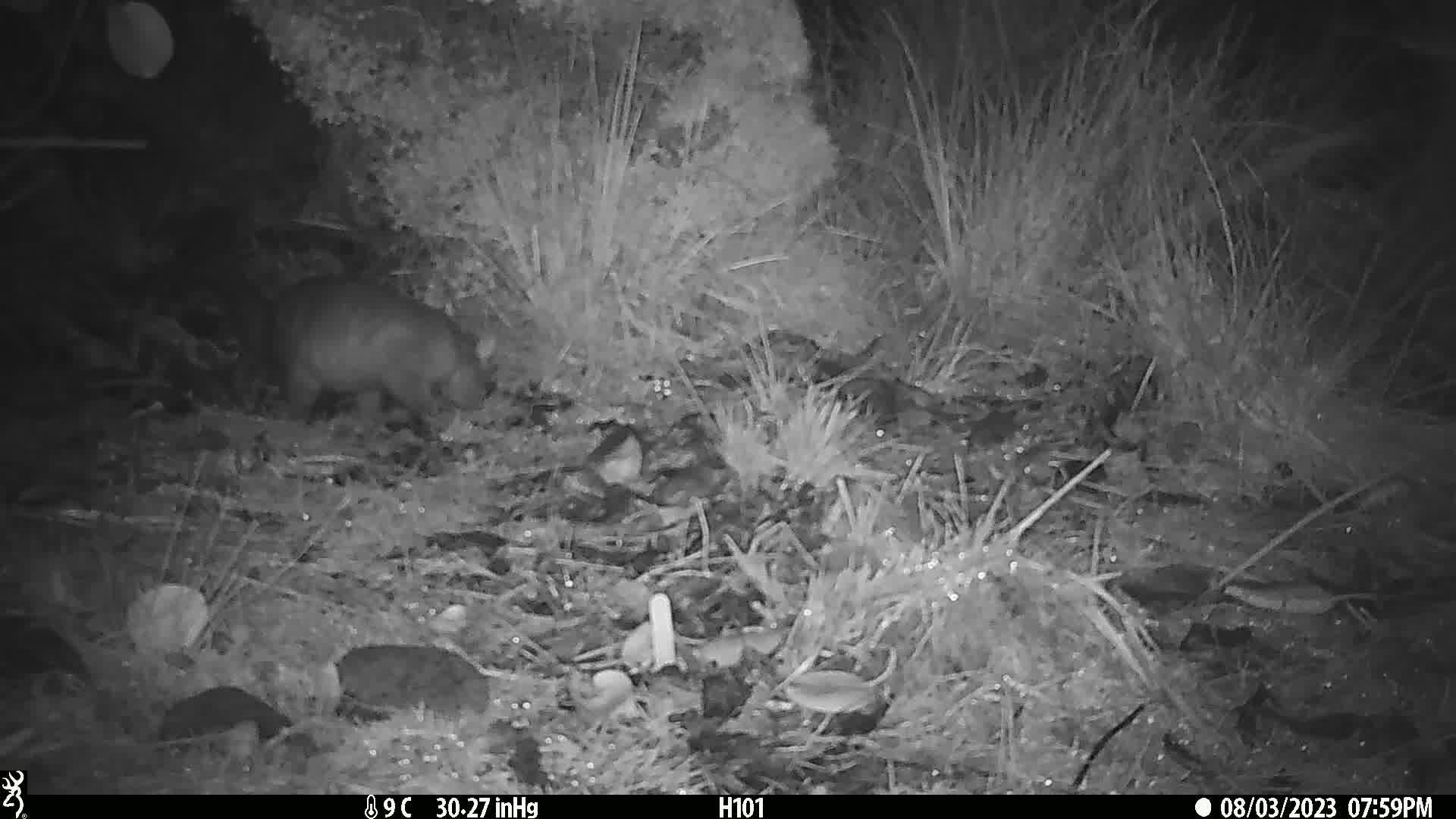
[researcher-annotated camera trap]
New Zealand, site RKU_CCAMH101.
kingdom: Animalia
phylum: Chordata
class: Mammalia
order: Diprotodontia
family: Phalangeridae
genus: Trichosurus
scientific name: Trichosurus vulpecula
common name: common brushtail possum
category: possum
Possum (common brushtail possum) (Trichosurus vulpecula).